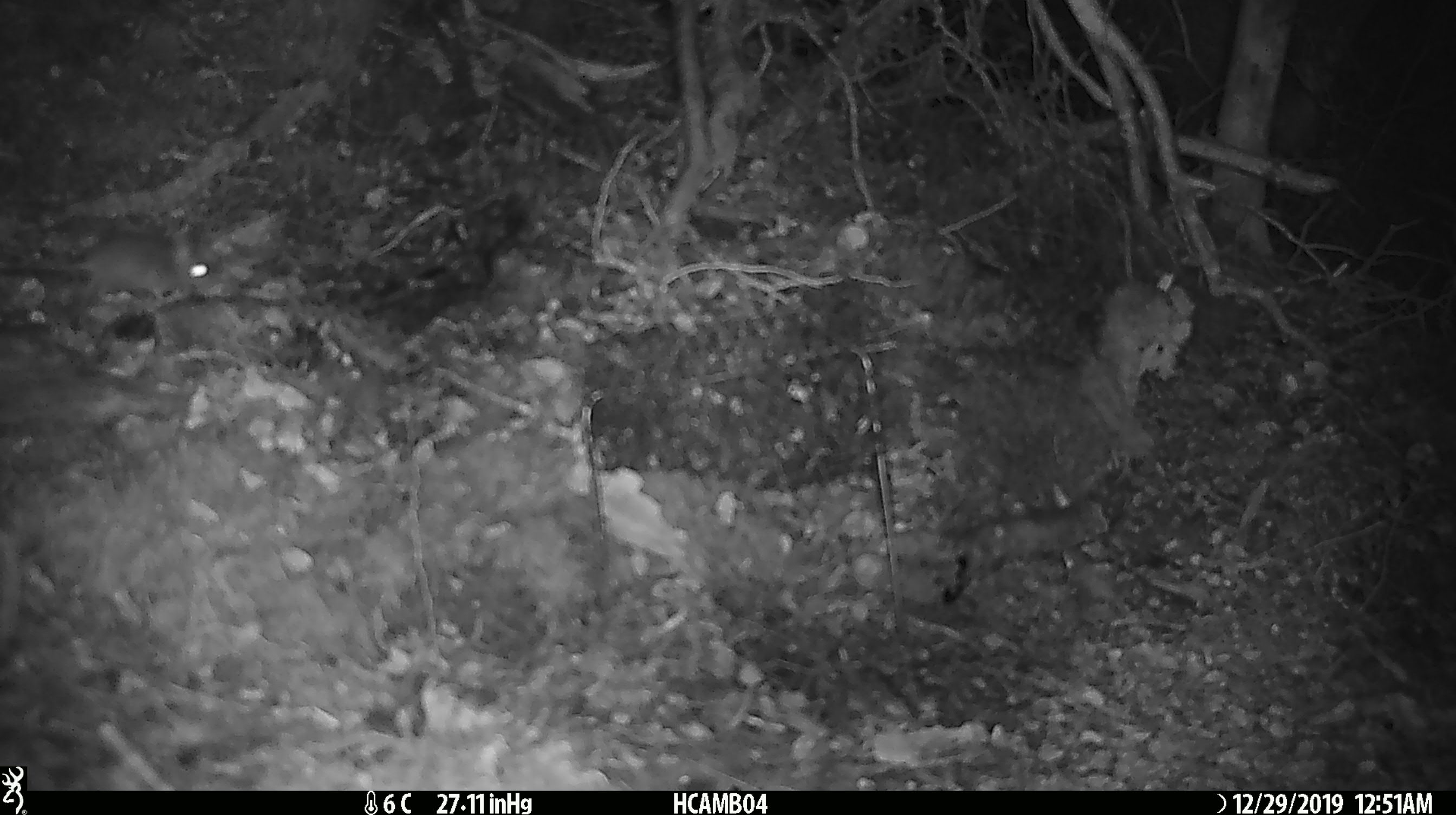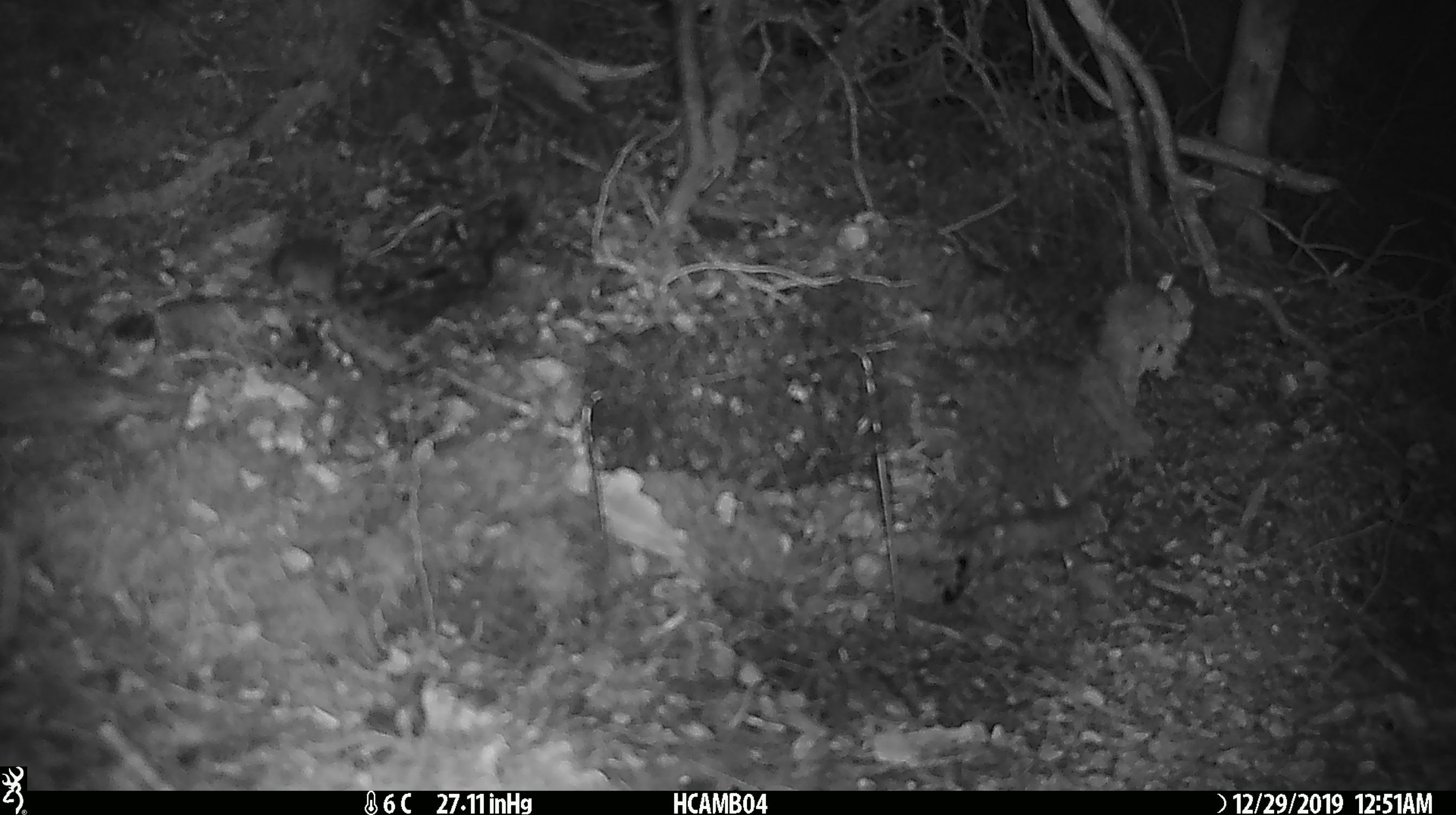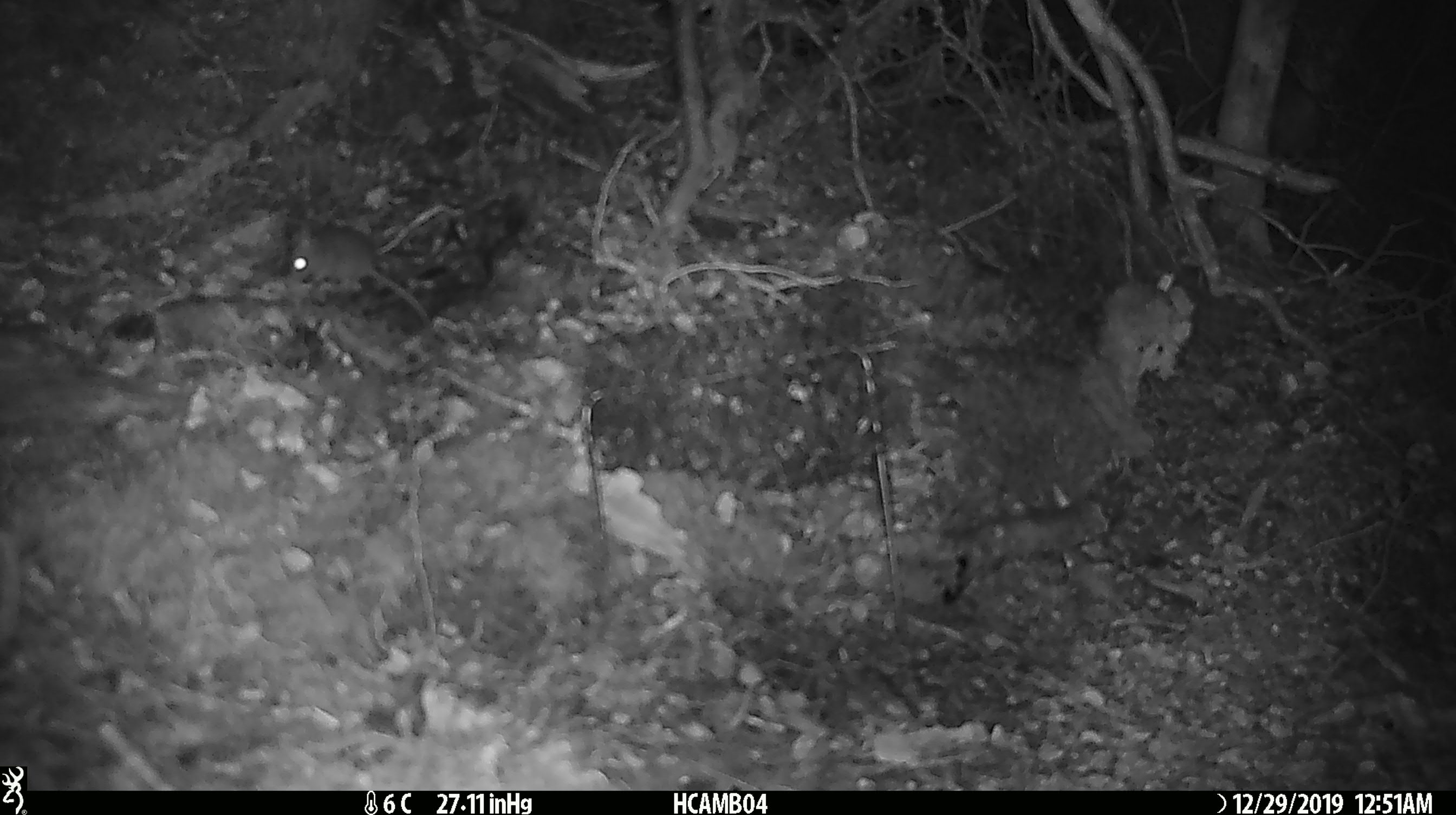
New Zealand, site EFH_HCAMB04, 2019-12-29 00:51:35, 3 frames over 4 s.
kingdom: Animalia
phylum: Chordata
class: Mammalia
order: Rodentia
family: Muridae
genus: Mus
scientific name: Mus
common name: mouse